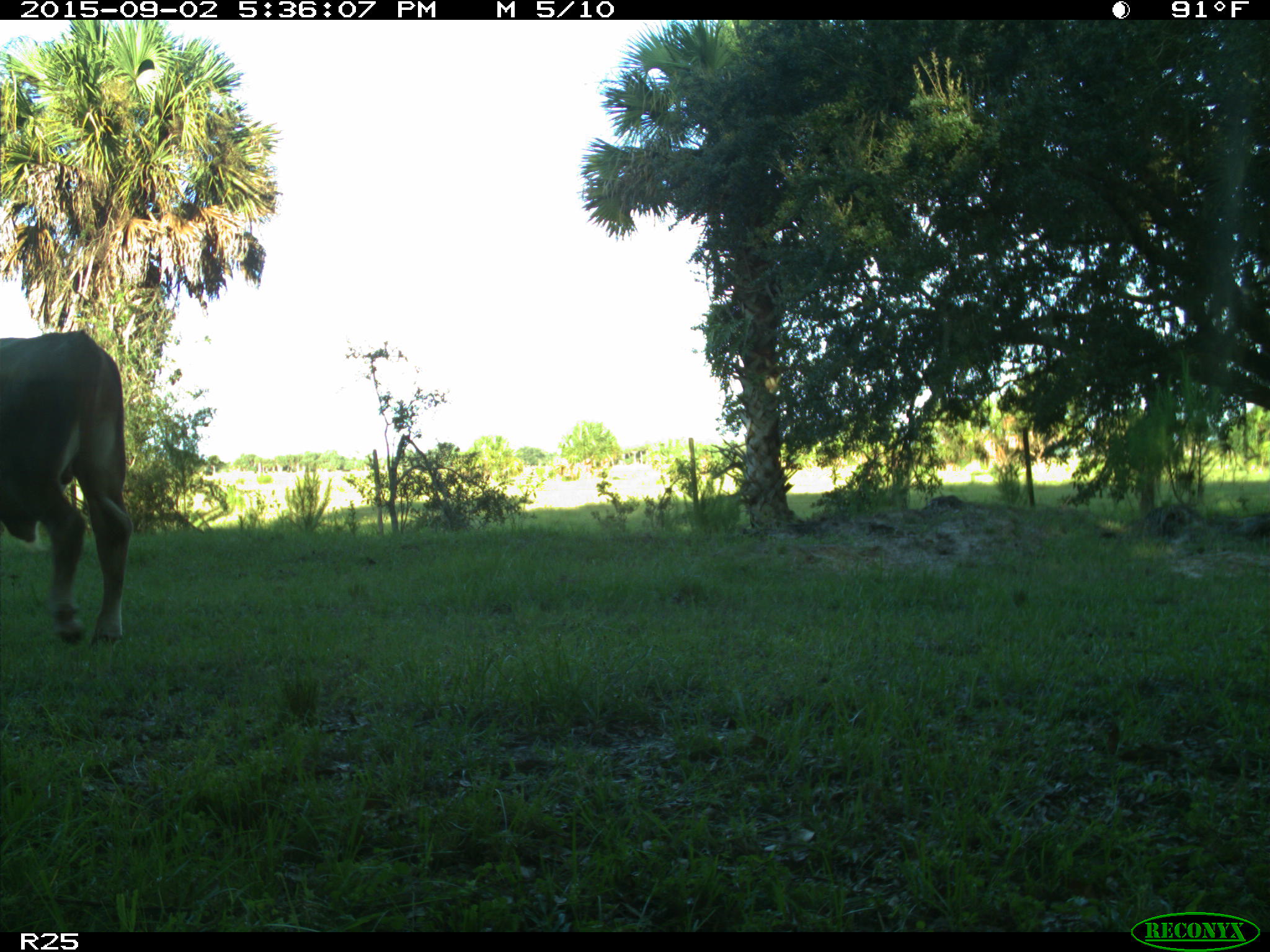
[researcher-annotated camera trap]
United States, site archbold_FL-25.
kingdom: Animalia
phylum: Chordata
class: Mammalia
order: Artiodactyla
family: Bovidae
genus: Bos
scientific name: Bos taurus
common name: domestic cow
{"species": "Bos taurus (domestic cow)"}